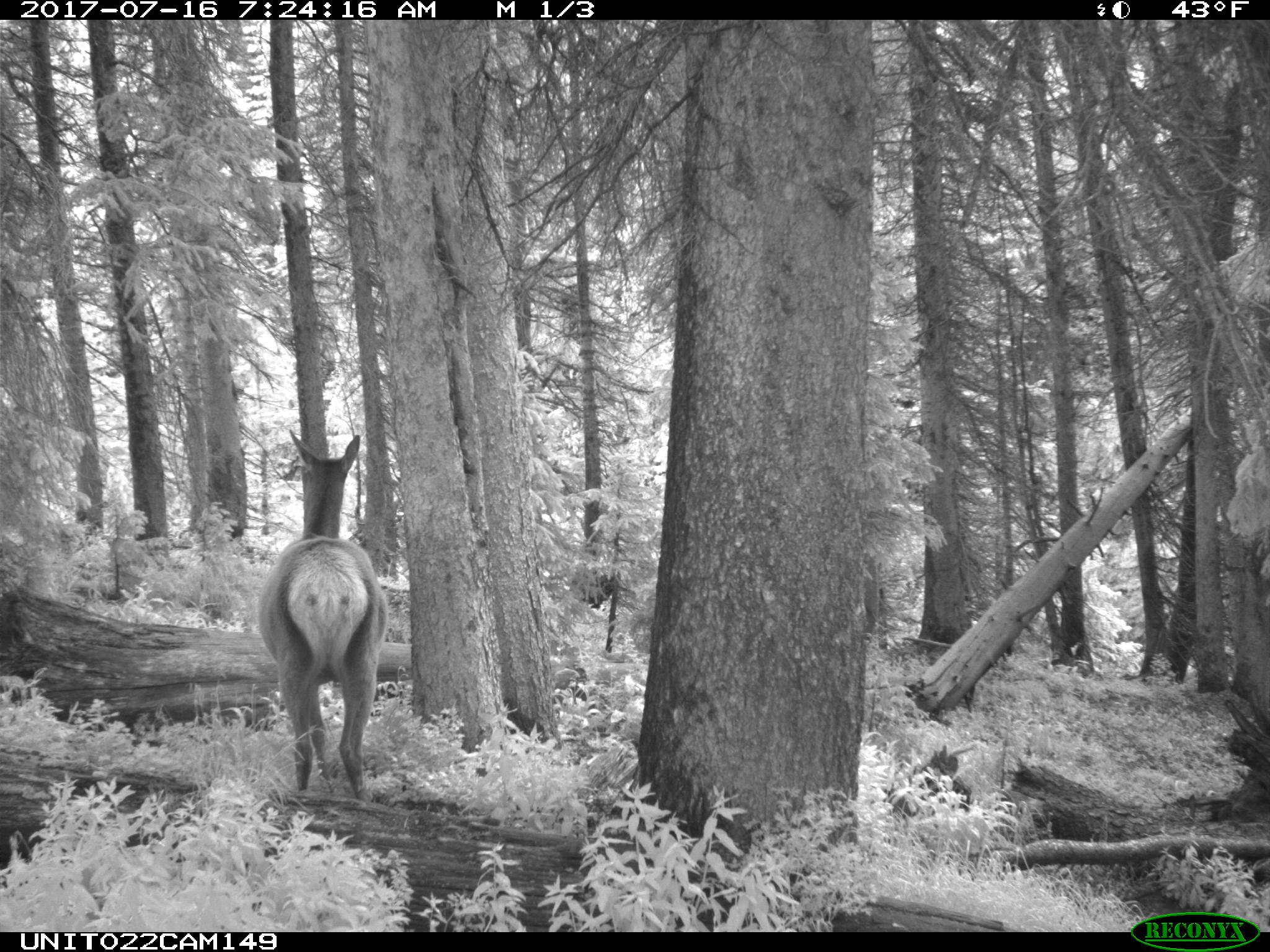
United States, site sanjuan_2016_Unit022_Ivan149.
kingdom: Animalia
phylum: Chordata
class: Mammalia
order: Artiodactyla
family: Cervidae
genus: Cervus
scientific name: Cervus elaphus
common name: red deer